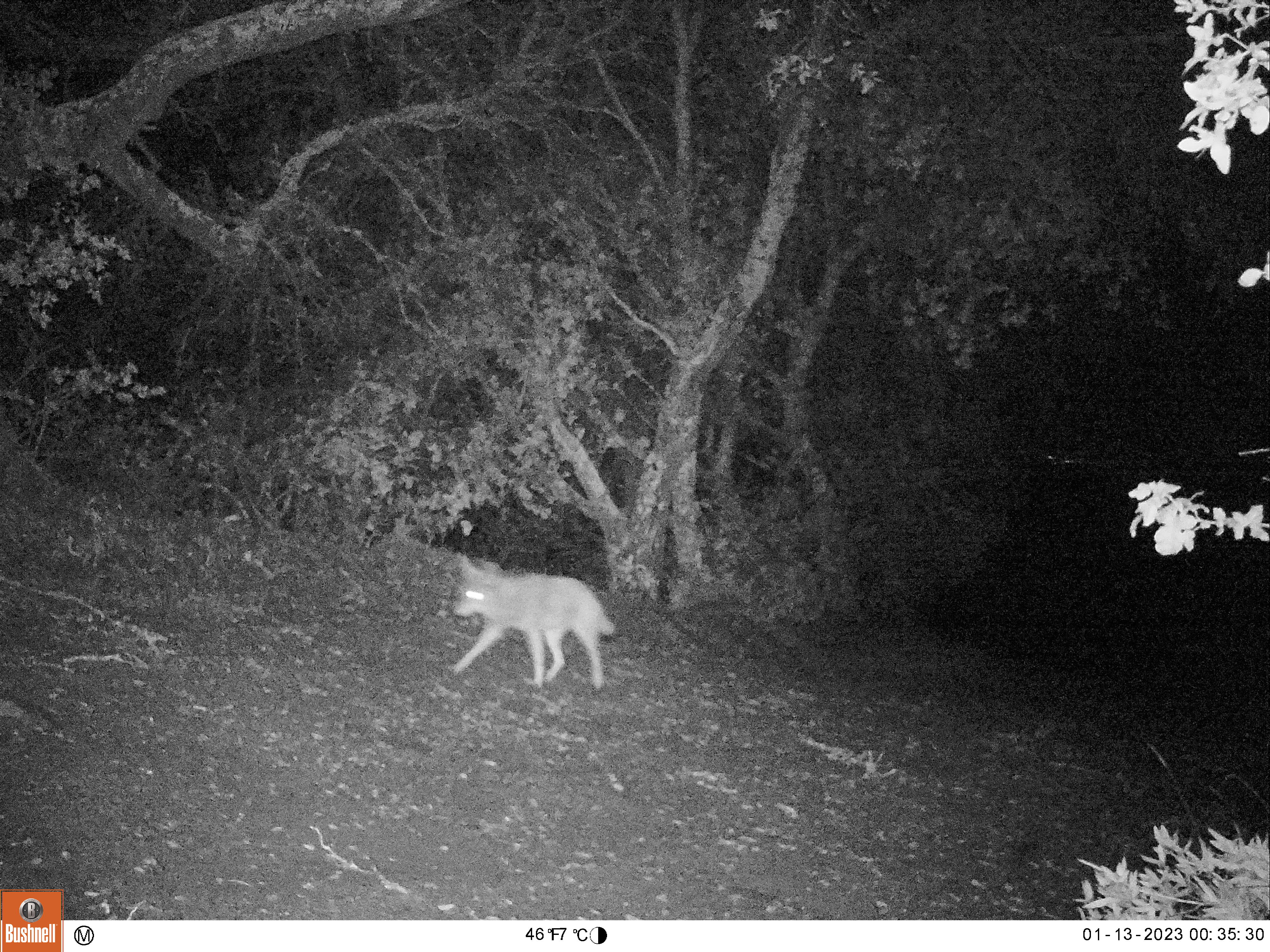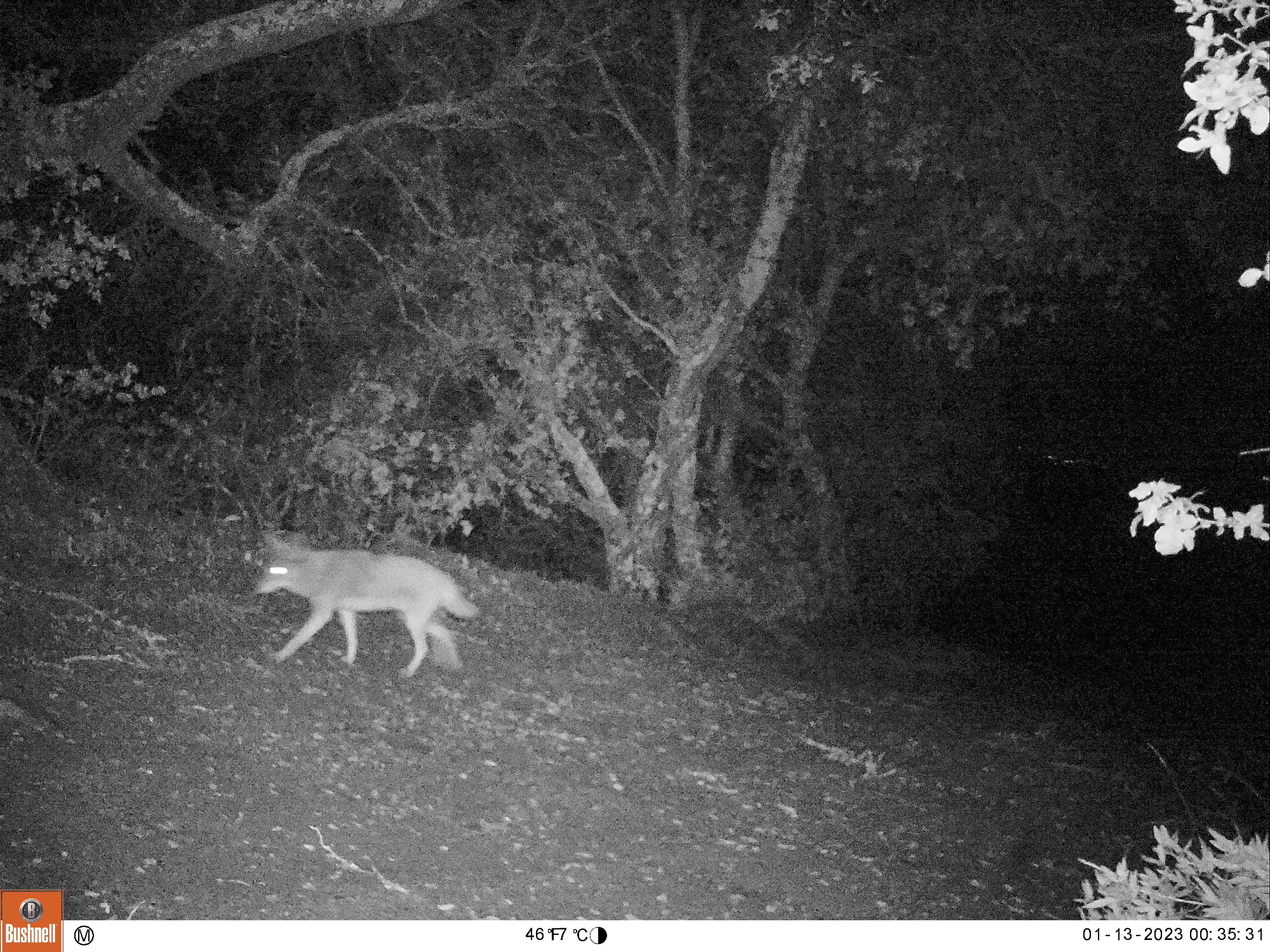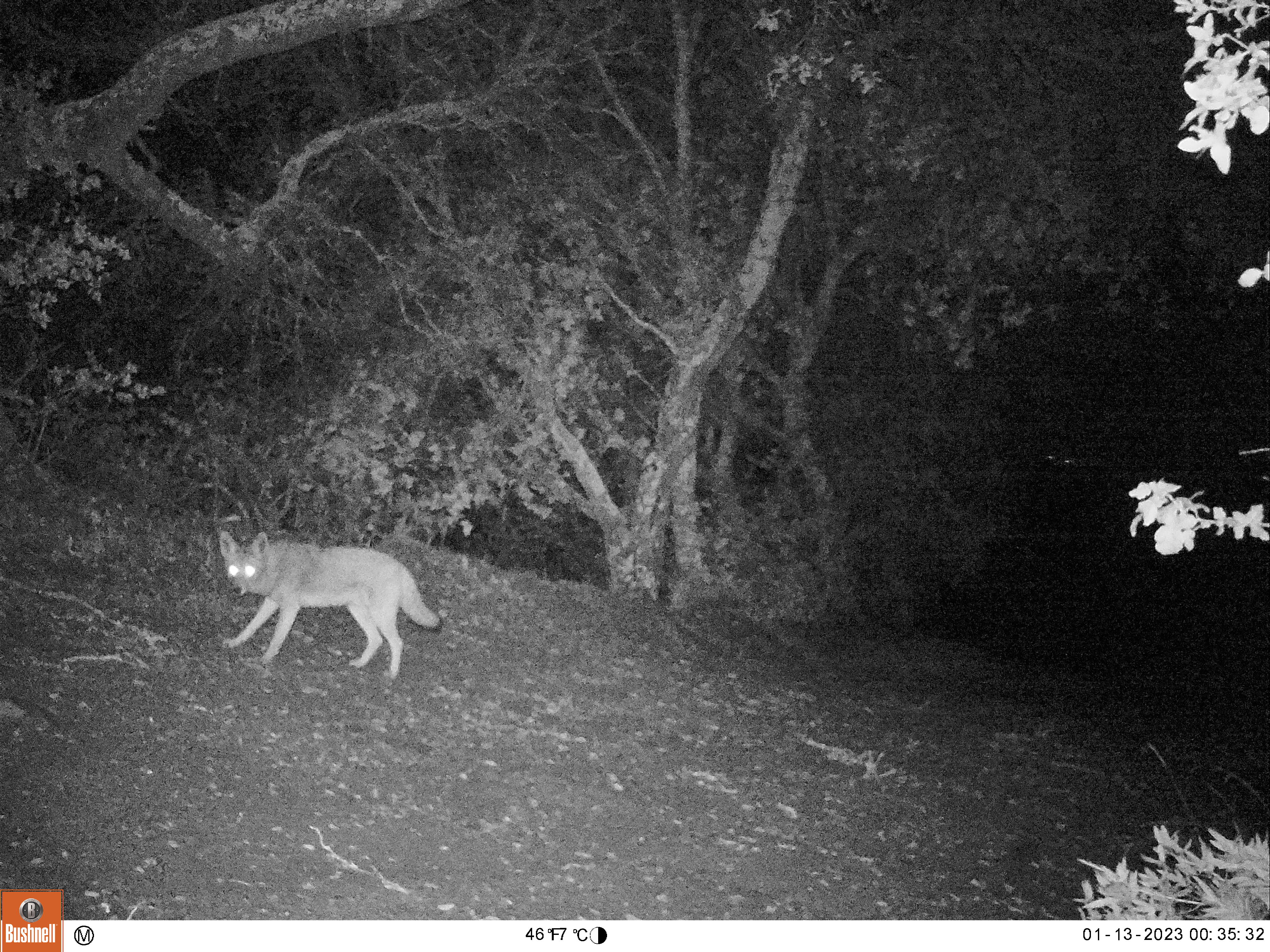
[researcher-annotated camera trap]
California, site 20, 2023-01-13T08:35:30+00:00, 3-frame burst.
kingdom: Animalia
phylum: Chordata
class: Mammalia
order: Carnivora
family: Canidae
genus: Canis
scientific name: Canis latrans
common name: coyote